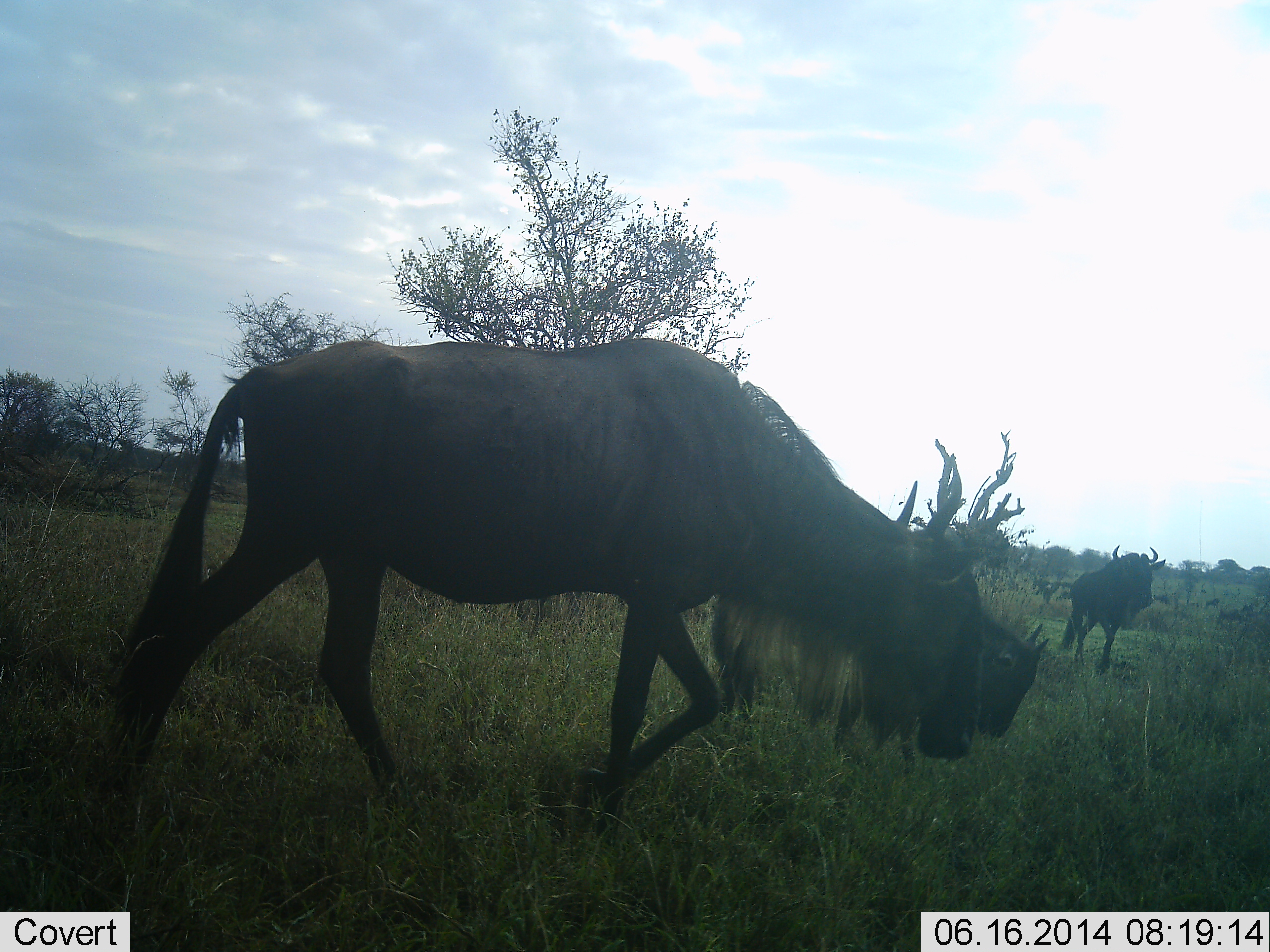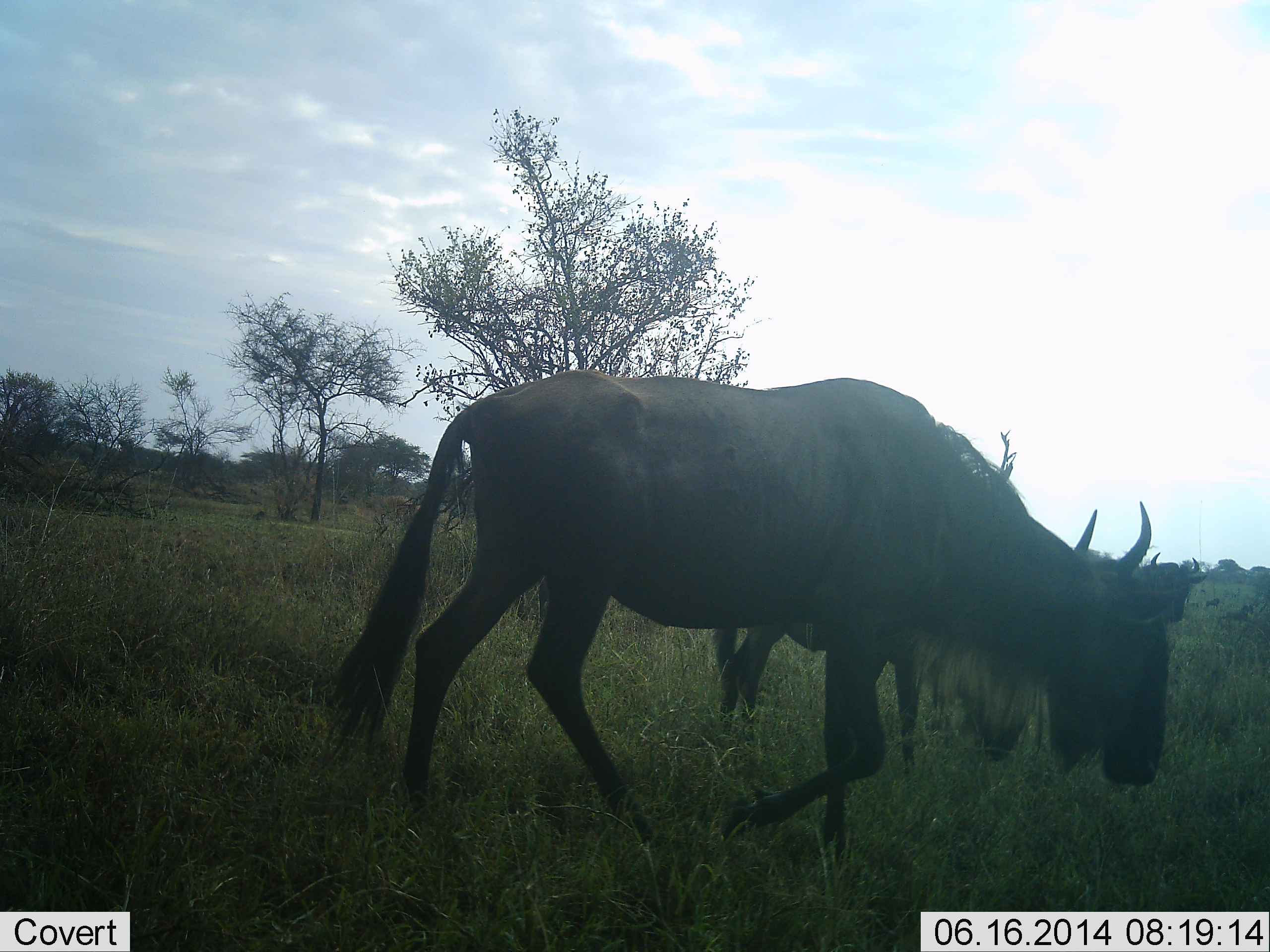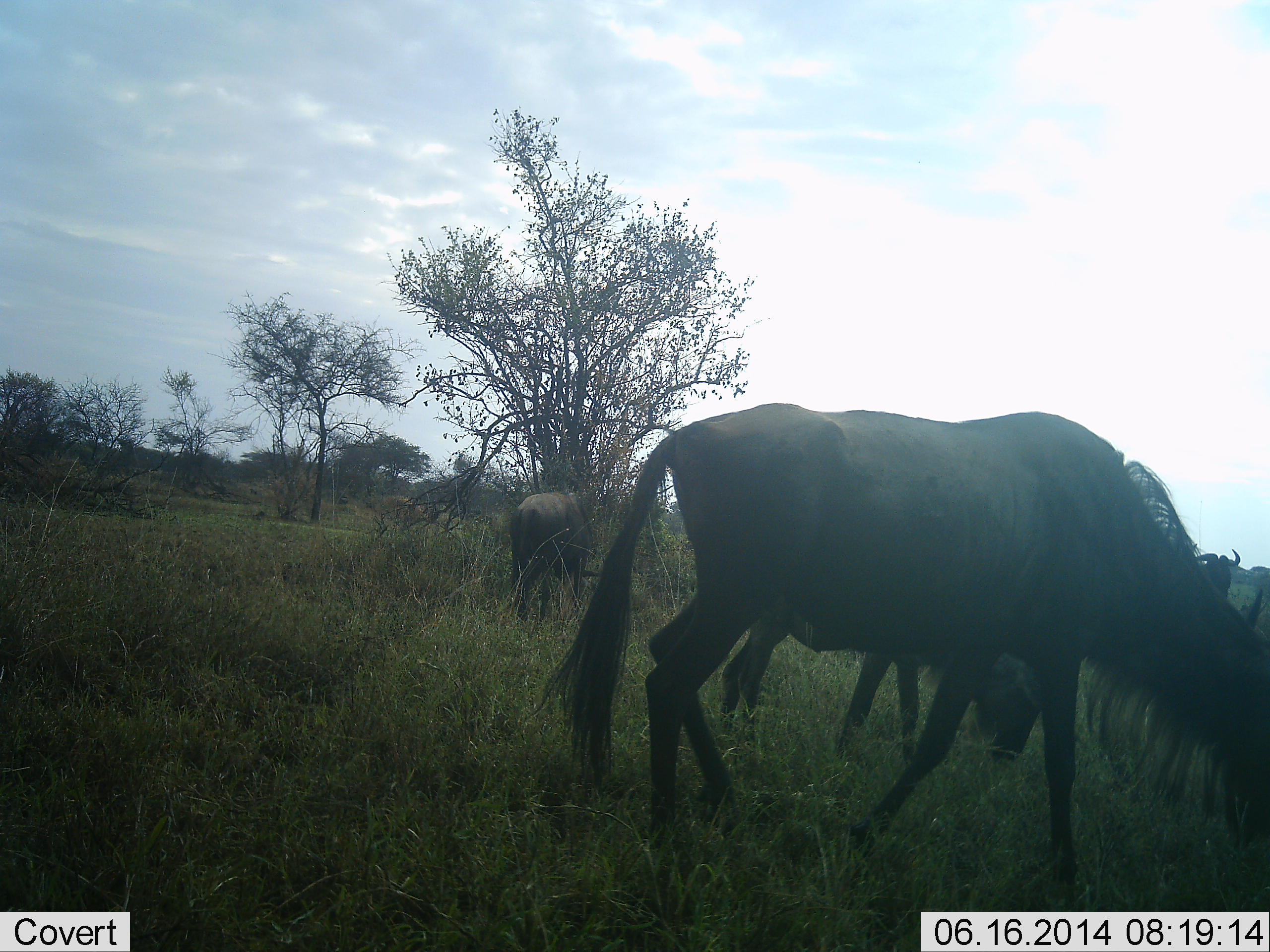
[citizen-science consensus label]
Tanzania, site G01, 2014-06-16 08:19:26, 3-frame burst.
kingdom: Animalia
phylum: Chordata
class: Mammalia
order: Artiodactyla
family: Bovidae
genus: Connochaetes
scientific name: Connochaetes taurinus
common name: blue wildebeest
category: wildebeest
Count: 4.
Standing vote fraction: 60%.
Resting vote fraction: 0%.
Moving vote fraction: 80%.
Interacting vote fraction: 0%.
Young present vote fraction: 0%.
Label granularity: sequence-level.